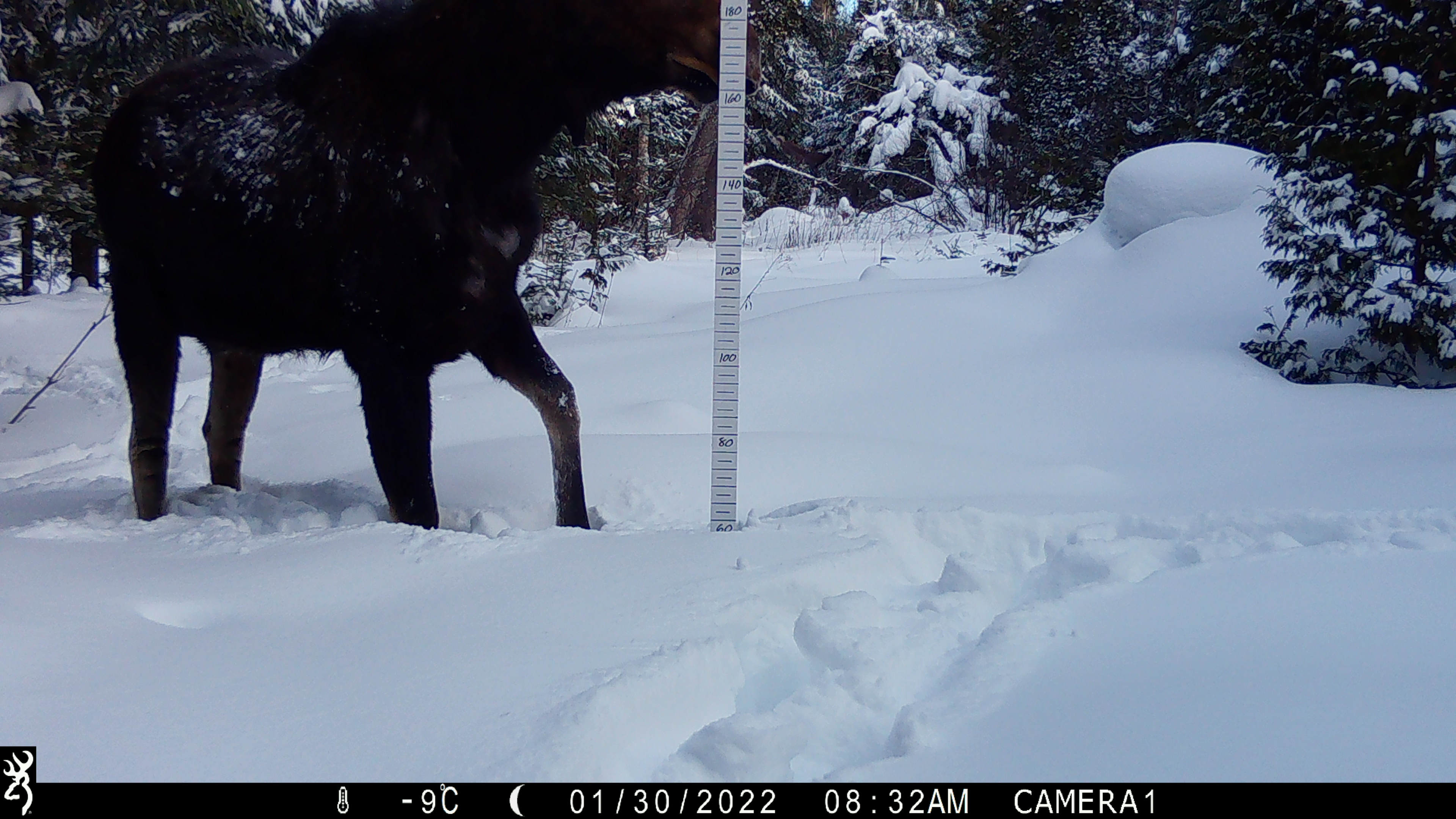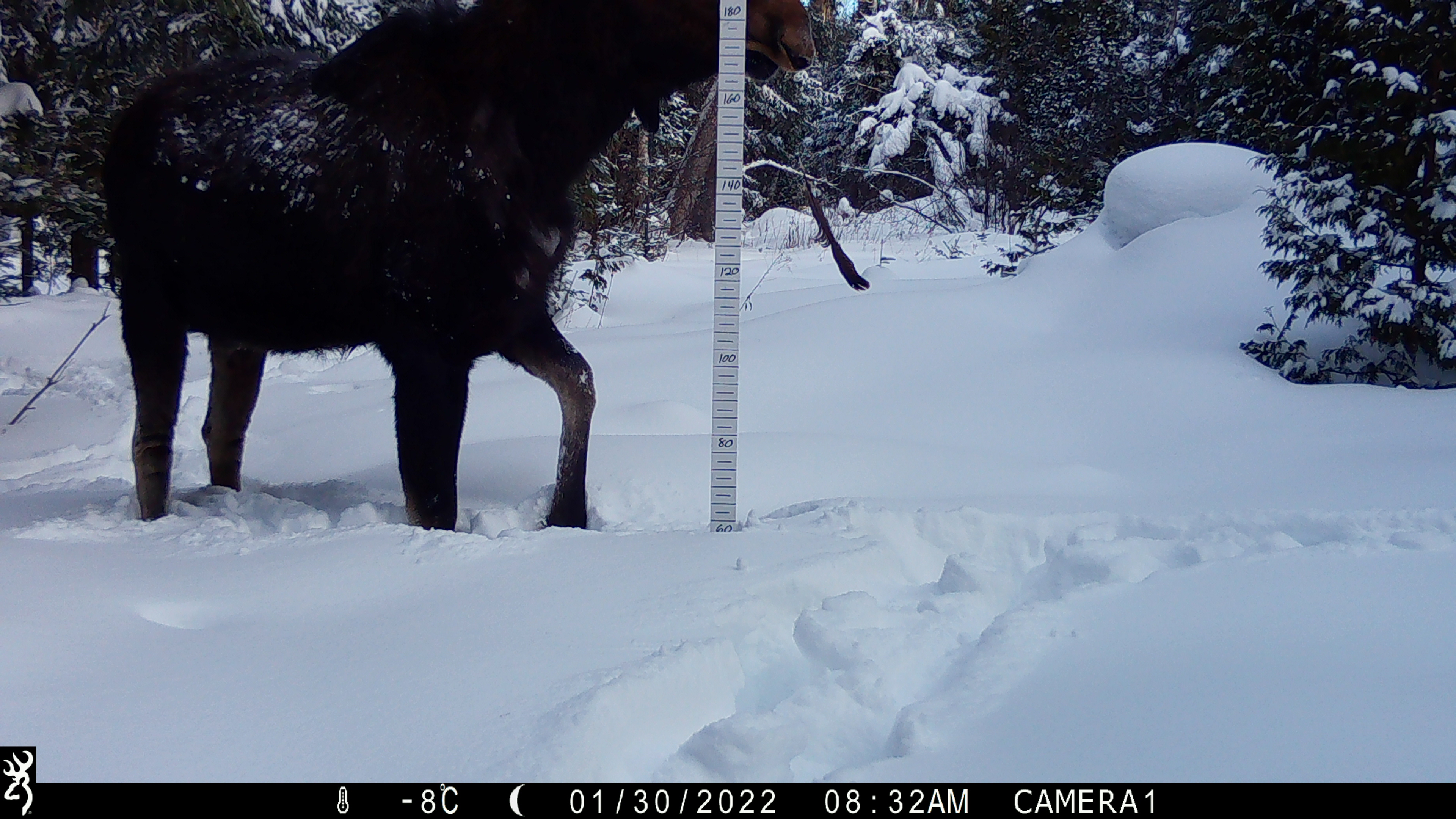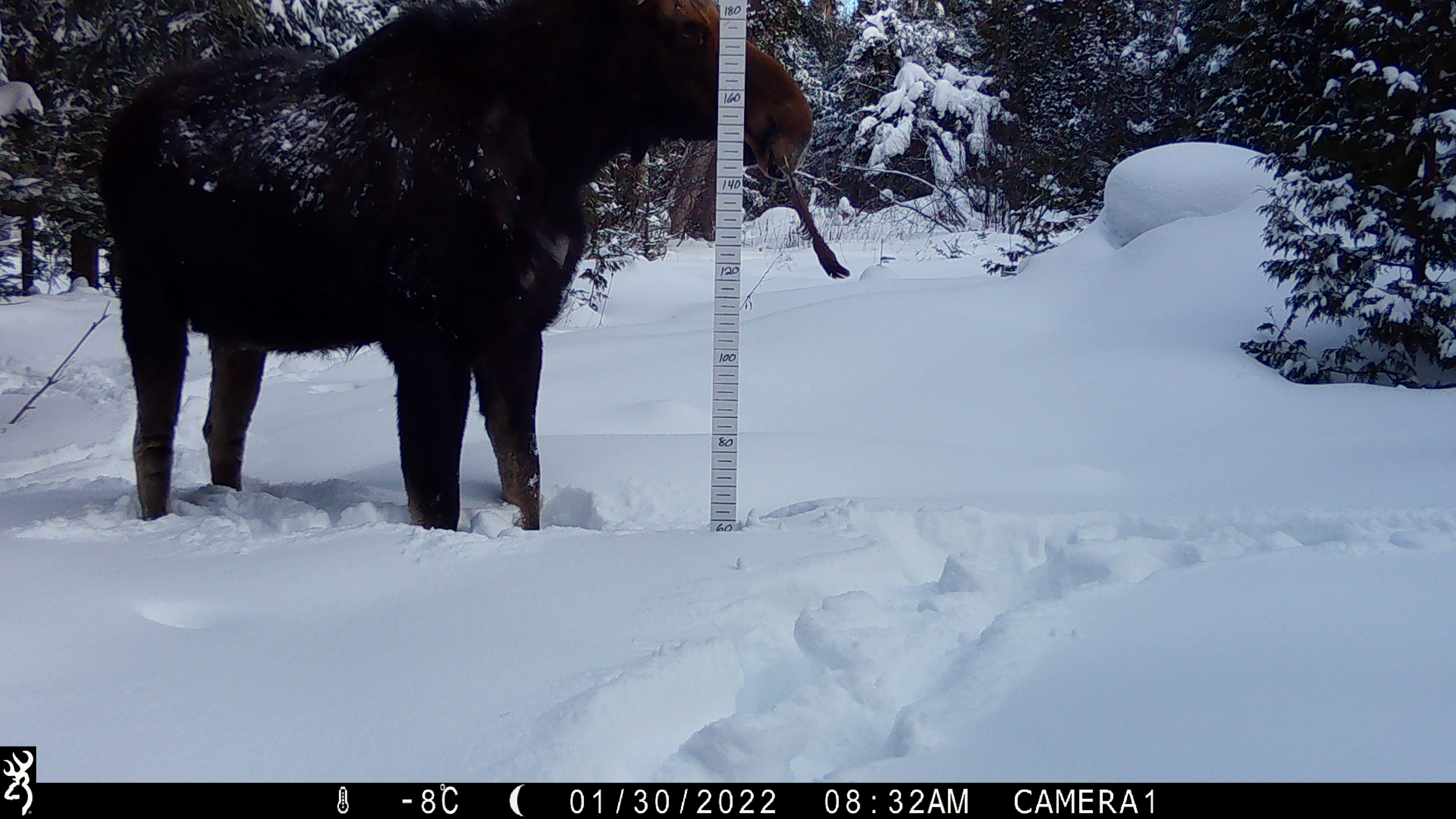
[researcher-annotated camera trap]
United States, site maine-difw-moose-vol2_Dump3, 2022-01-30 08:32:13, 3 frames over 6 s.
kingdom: Animalia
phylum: Chordata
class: Mammalia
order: Artiodactyla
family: Cervidae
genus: Alces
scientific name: Alces alces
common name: moose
Moose (Alces alces).